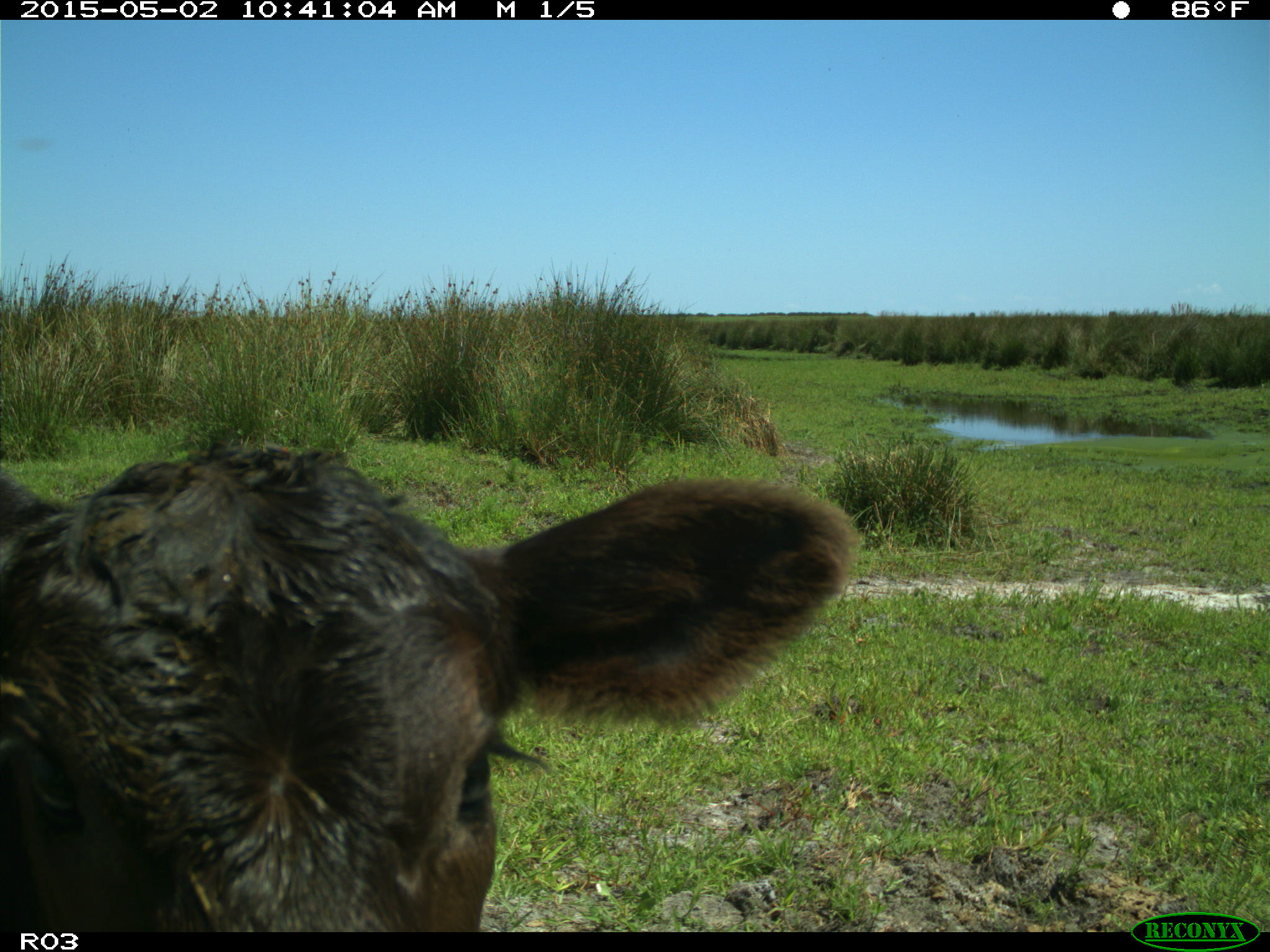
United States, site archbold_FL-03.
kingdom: Animalia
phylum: Chordata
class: Mammalia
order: Artiodactyla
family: Bovidae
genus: Bos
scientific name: Bos taurus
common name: domestic cow